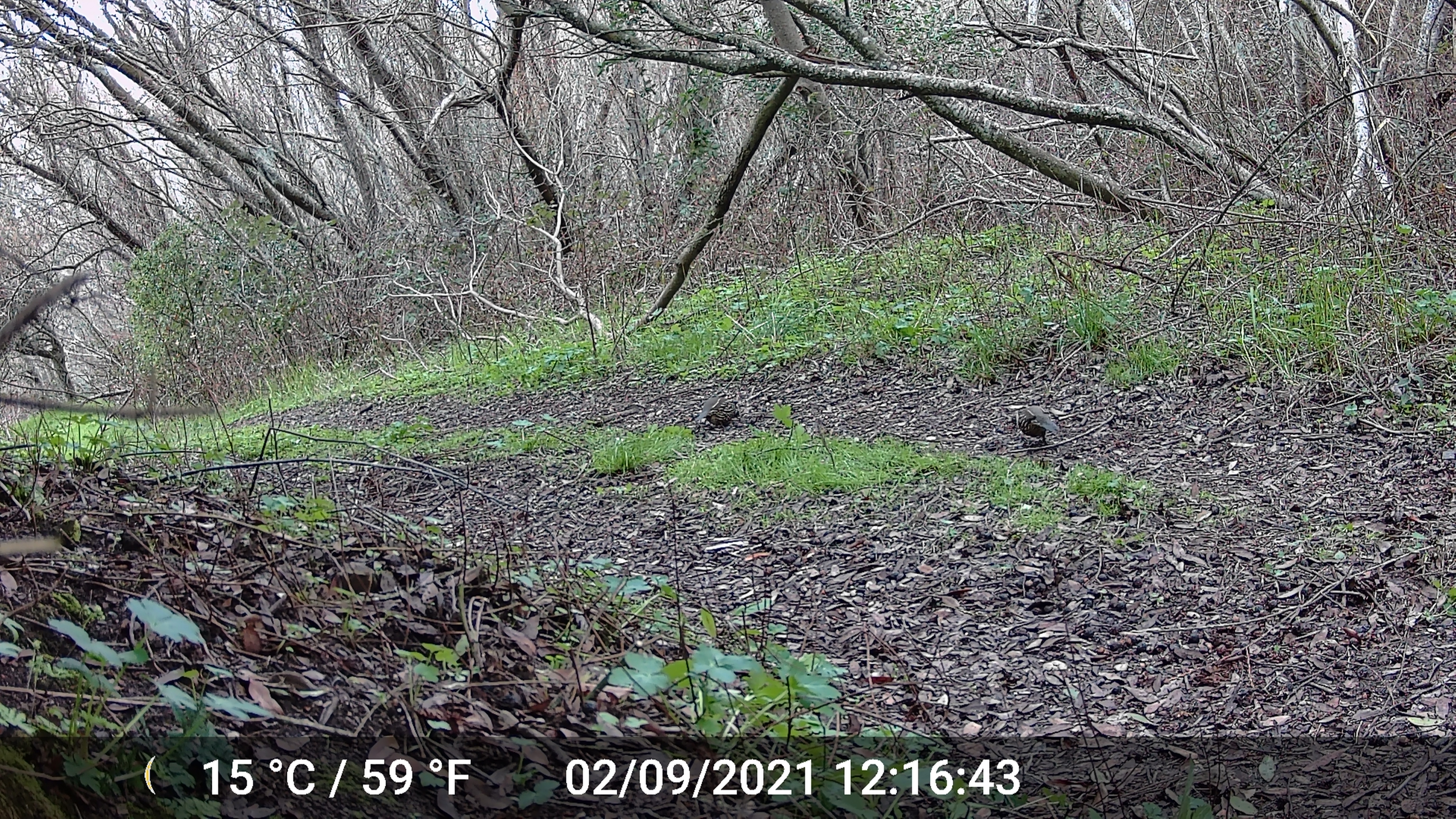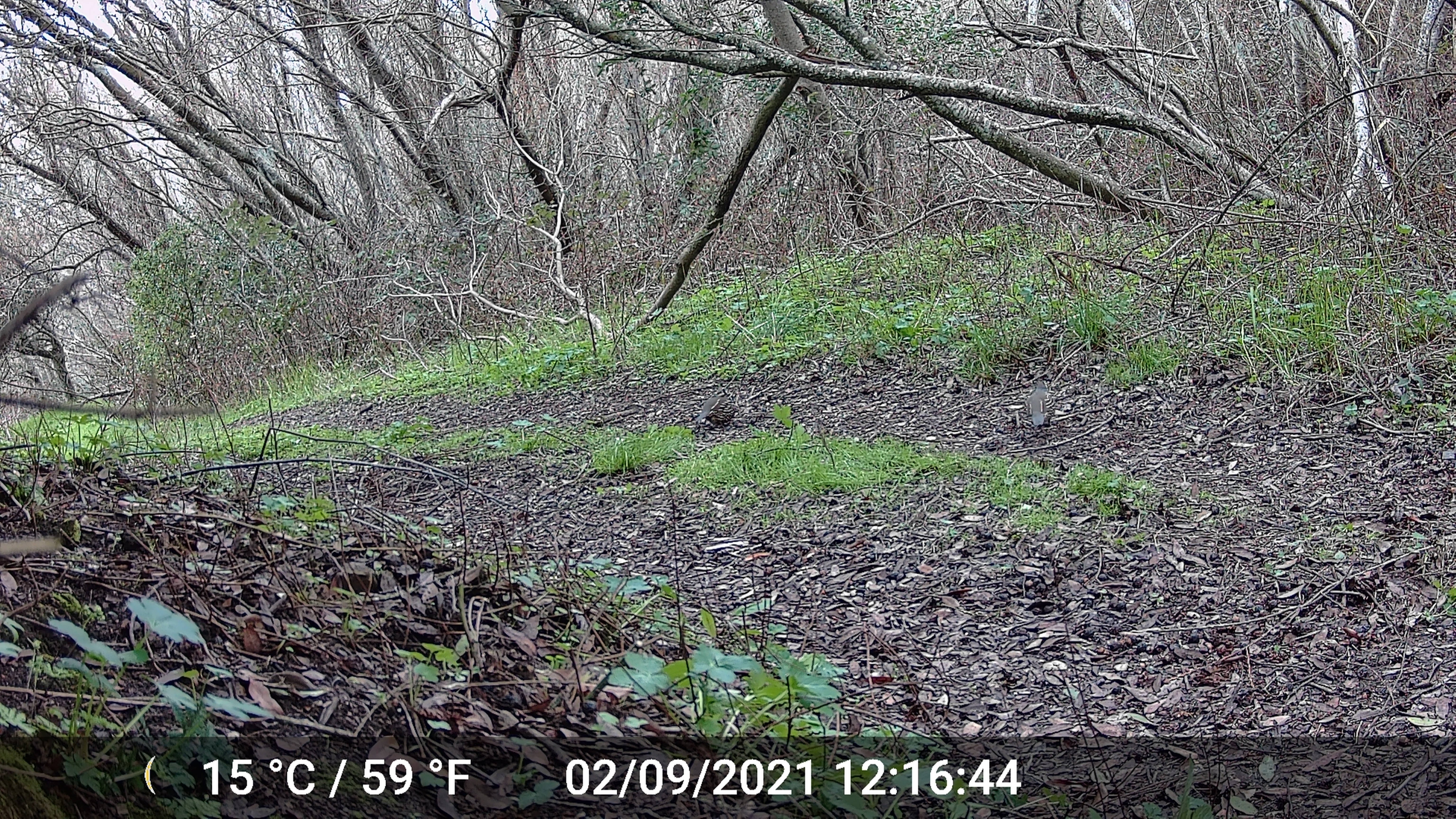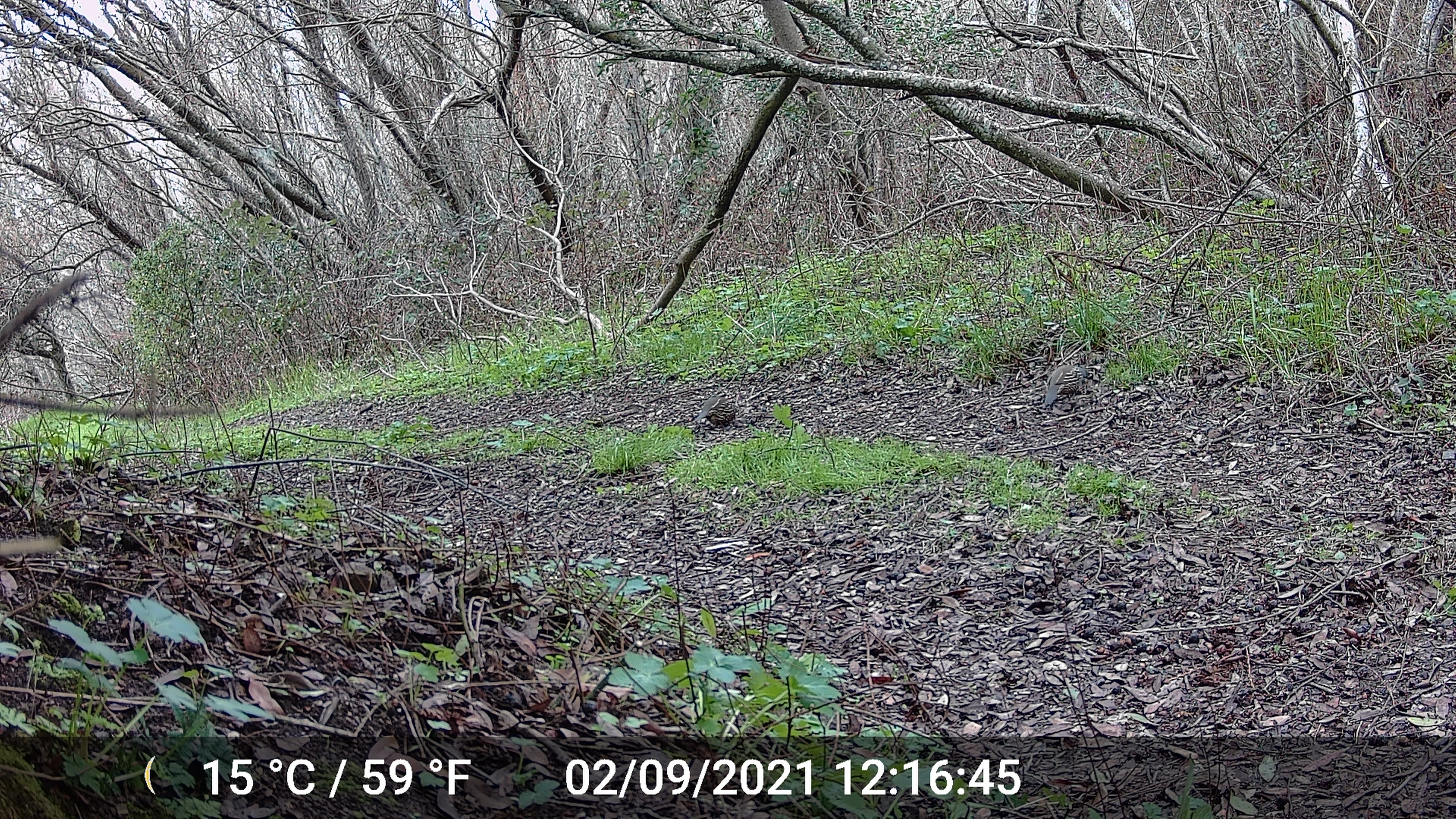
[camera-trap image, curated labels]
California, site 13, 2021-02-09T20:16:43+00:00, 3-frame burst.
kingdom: Animalia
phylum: Chordata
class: Aves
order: Galliformes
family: Odontophoridae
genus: Callipepla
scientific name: Callipepla californica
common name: california quail